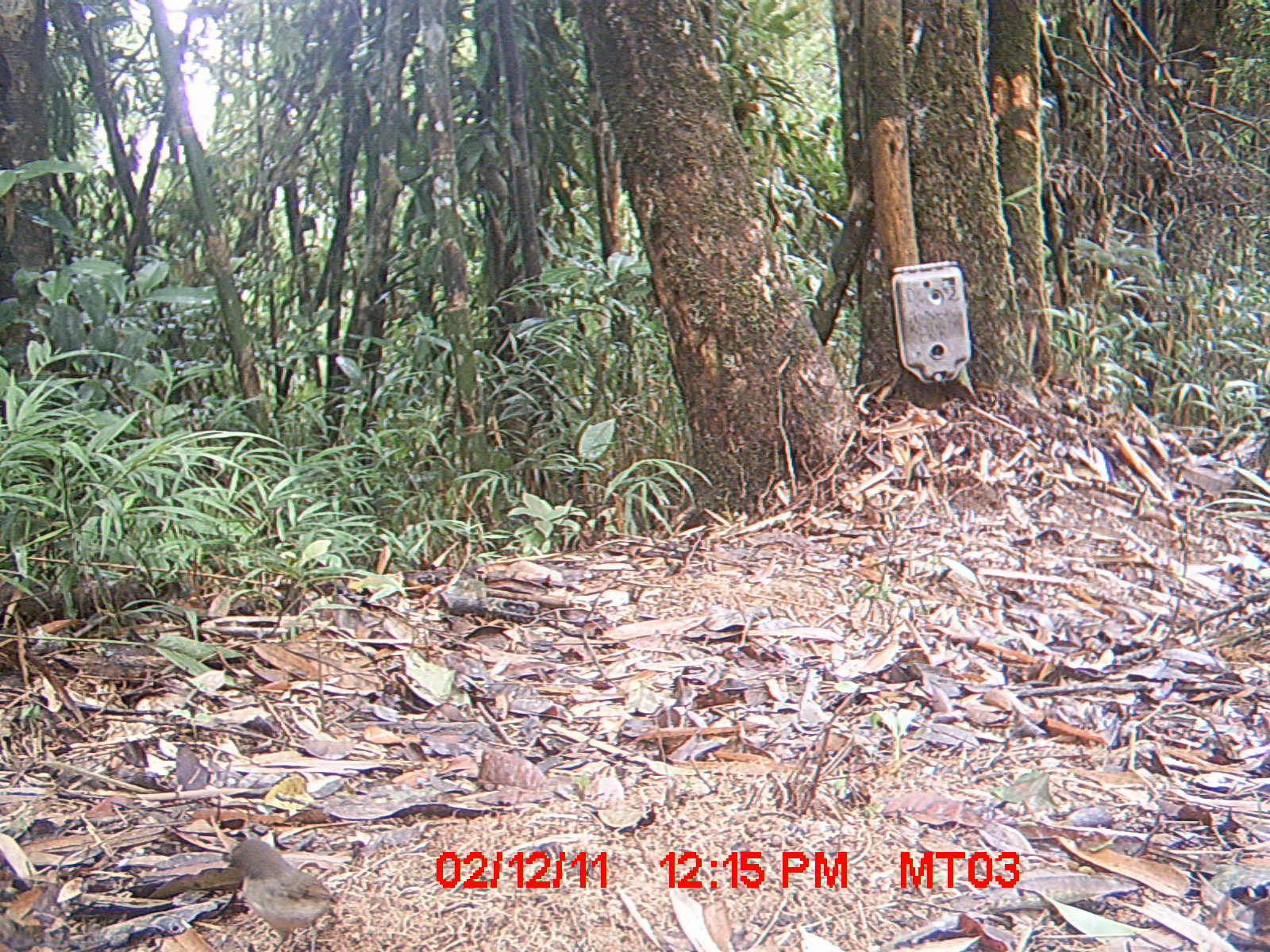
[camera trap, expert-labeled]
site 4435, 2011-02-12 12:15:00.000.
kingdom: Animalia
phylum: Chordata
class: Aves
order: Passeriformes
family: Muscicapidae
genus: Saxicola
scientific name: Saxicola tectes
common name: réunion stonechat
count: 2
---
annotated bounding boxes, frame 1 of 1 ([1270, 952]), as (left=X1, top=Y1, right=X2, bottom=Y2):
saxicola tectes: (left=216, top=836, right=332, bottom=947)